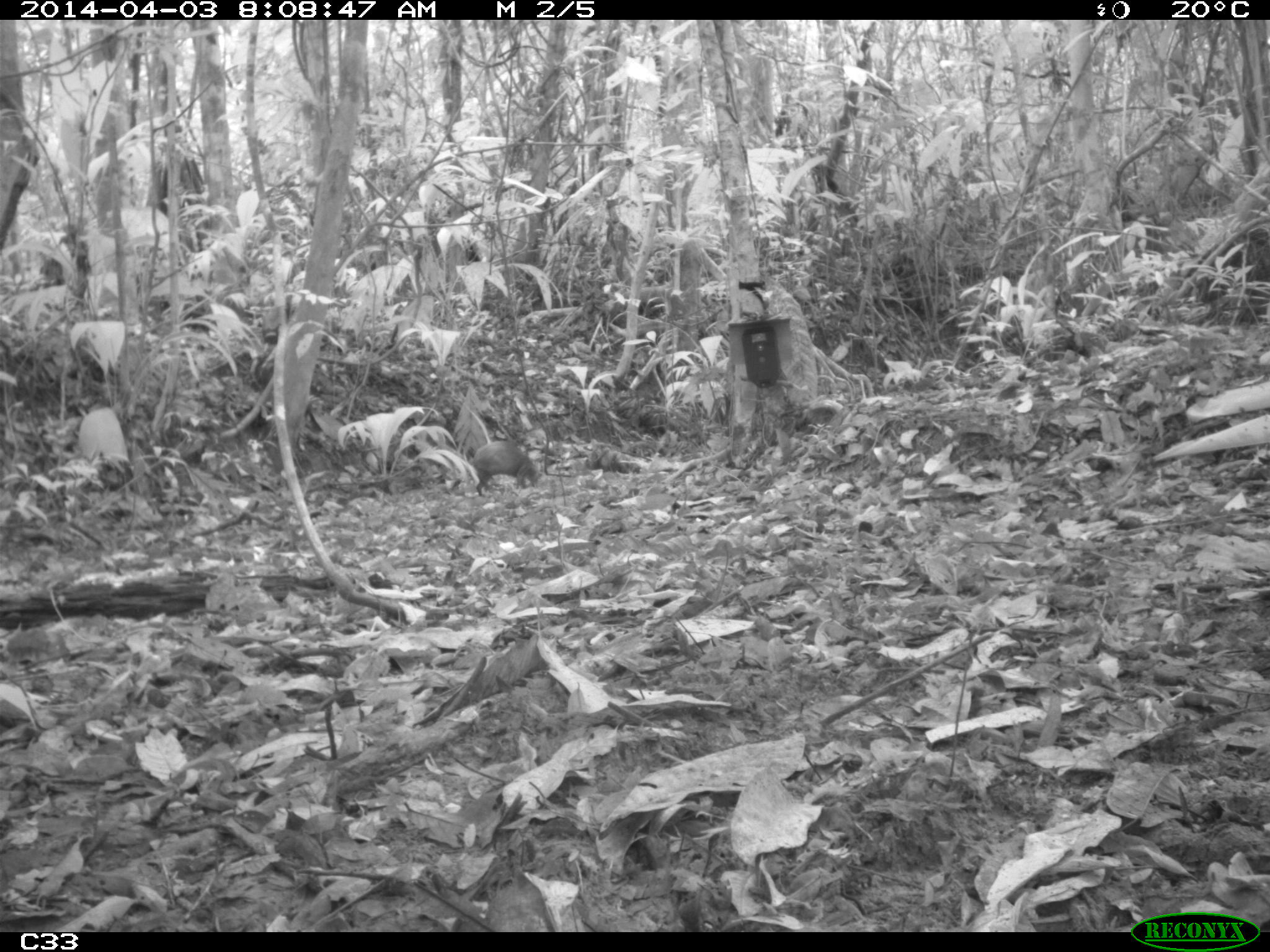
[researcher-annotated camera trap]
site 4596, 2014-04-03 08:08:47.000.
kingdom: Animalia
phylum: Chordata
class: Mammalia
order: Rodentia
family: Dasyproctidae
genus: Dasyprocta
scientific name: Dasyprocta leporina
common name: red-rumped agouti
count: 1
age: adult